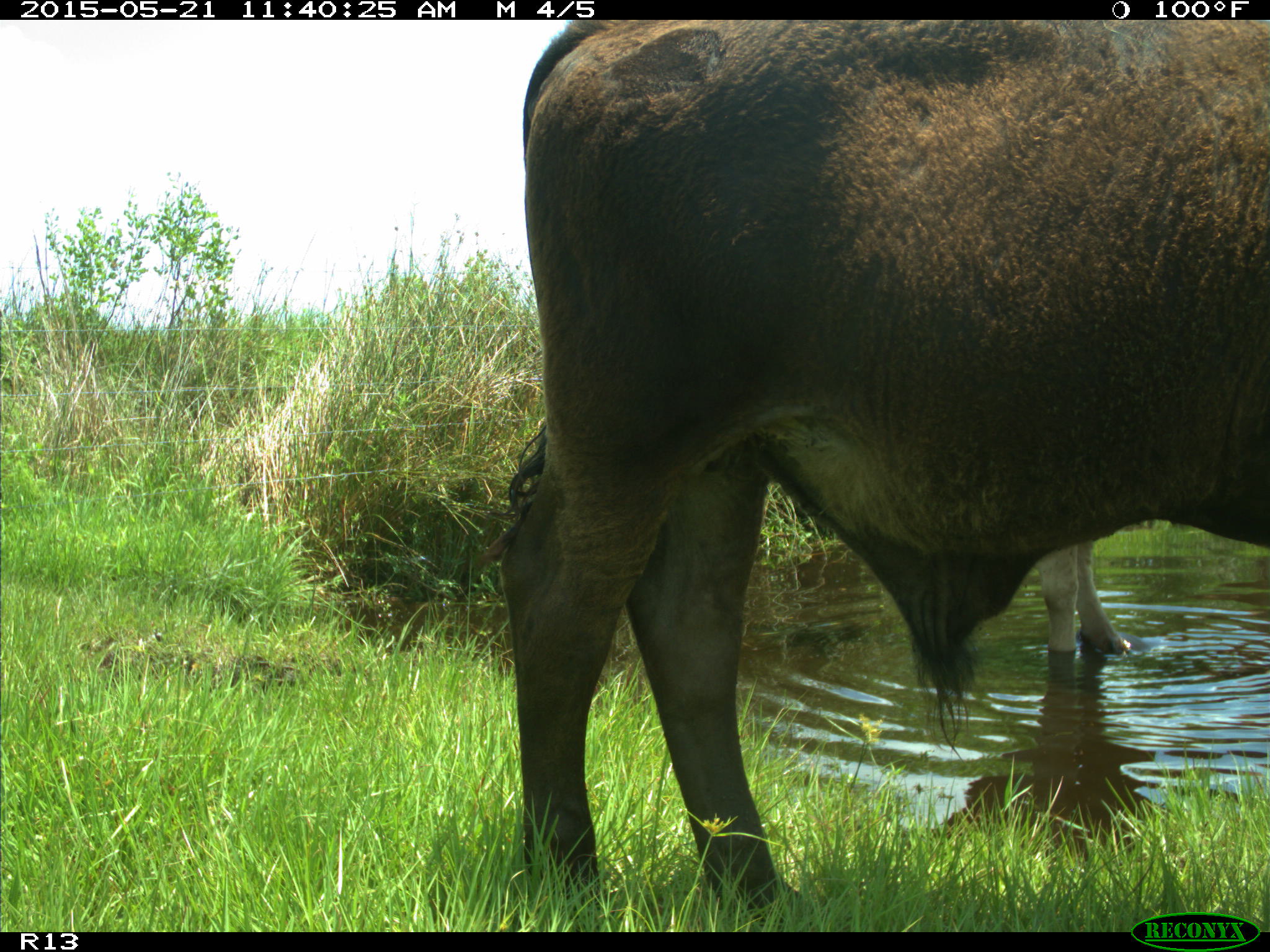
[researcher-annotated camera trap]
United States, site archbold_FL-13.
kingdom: Animalia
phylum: Chordata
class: Mammalia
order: Artiodactyla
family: Bovidae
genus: Bos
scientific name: Bos taurus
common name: domestic cow